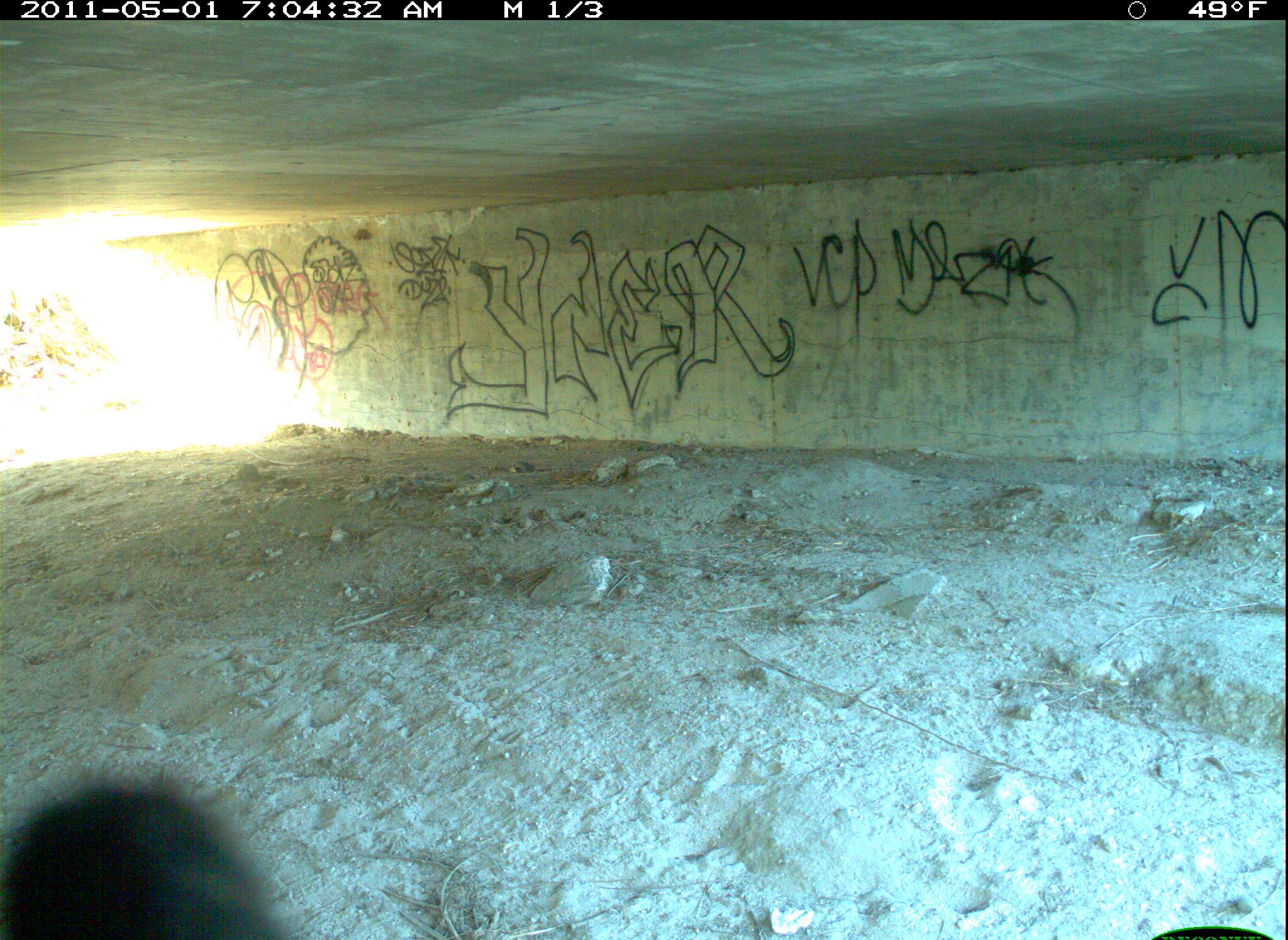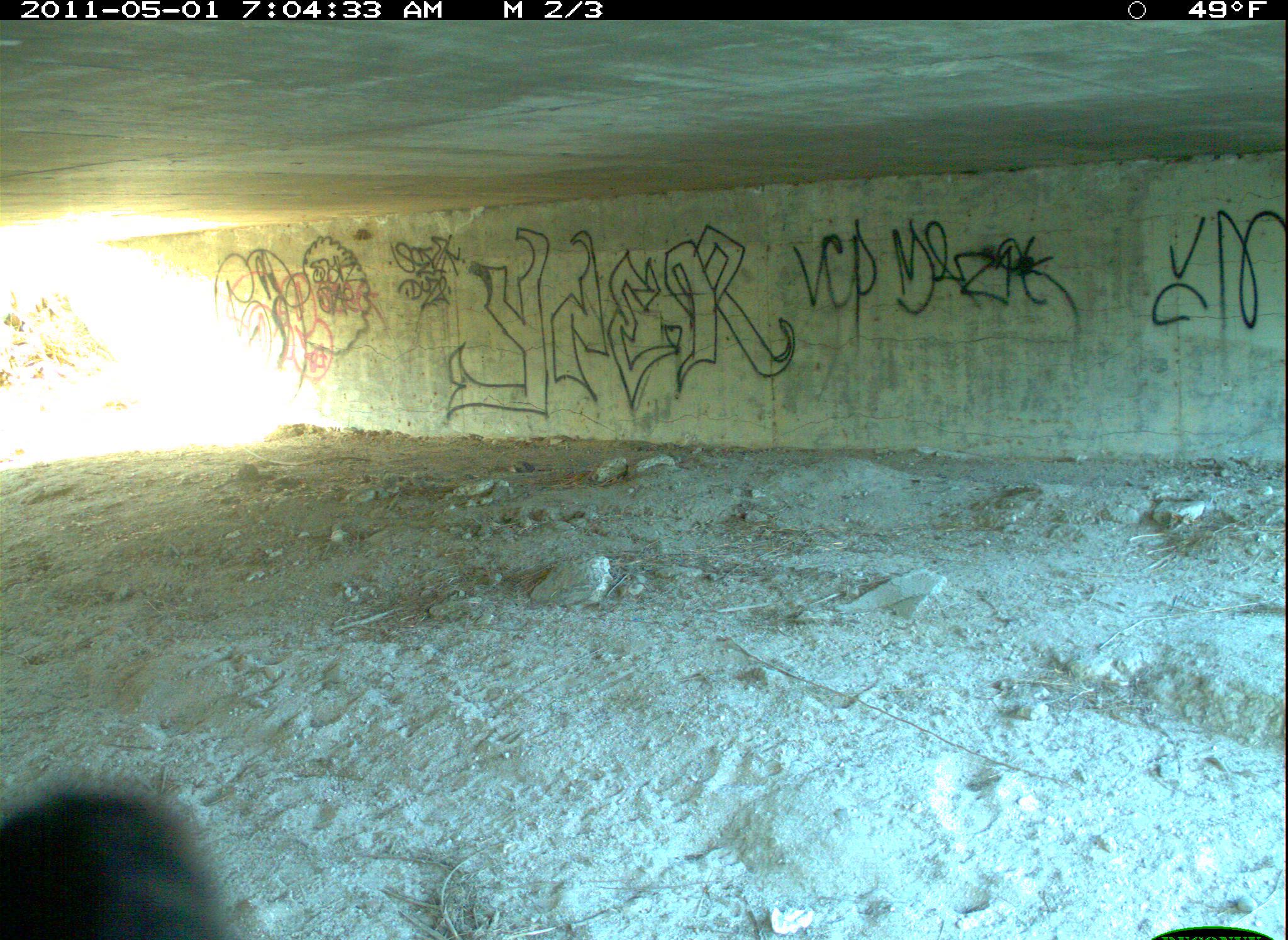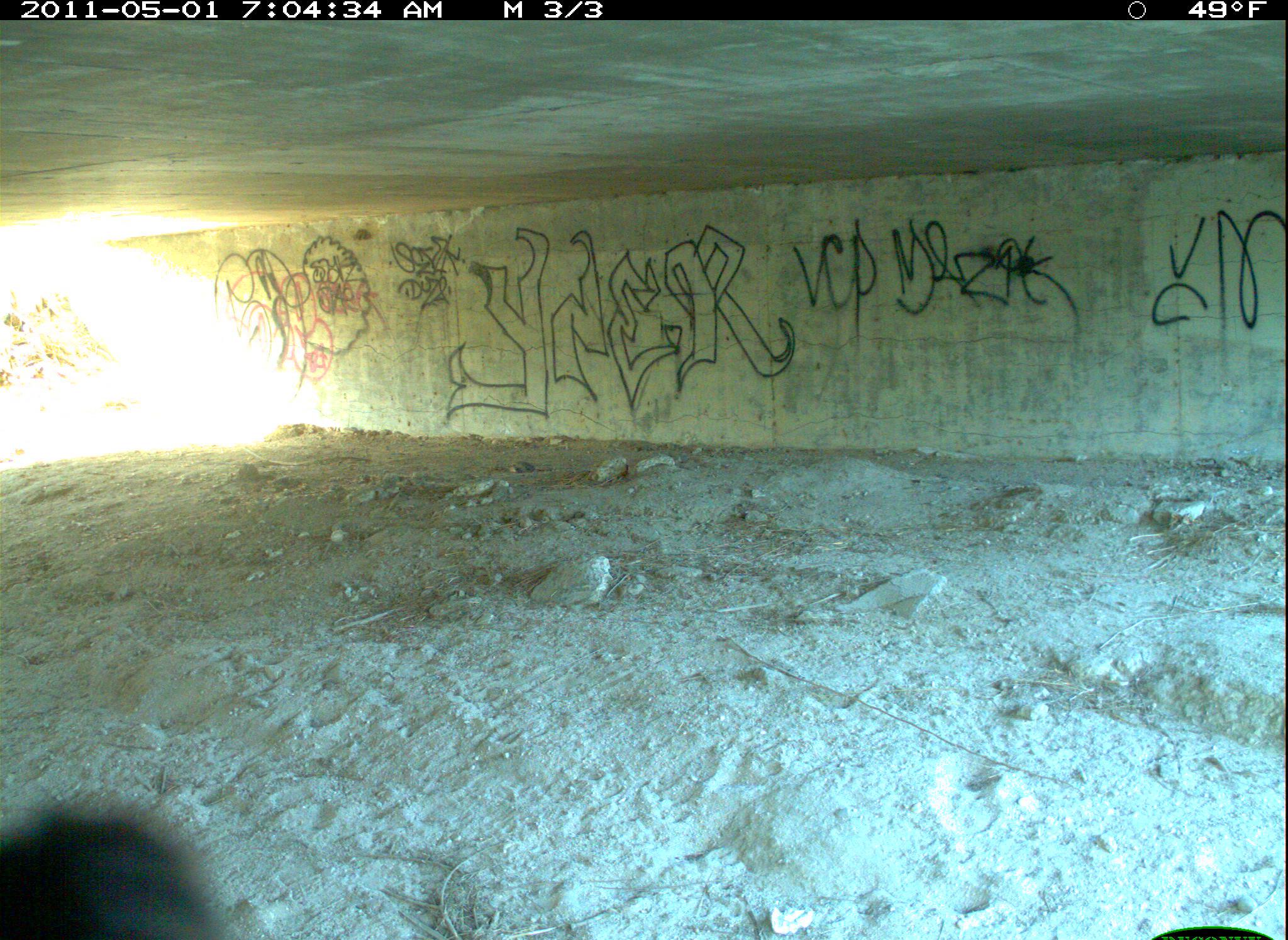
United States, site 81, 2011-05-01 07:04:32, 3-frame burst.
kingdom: Animalia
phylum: Chordata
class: Aves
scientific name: Aves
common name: bird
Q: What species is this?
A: Bird (Aves).